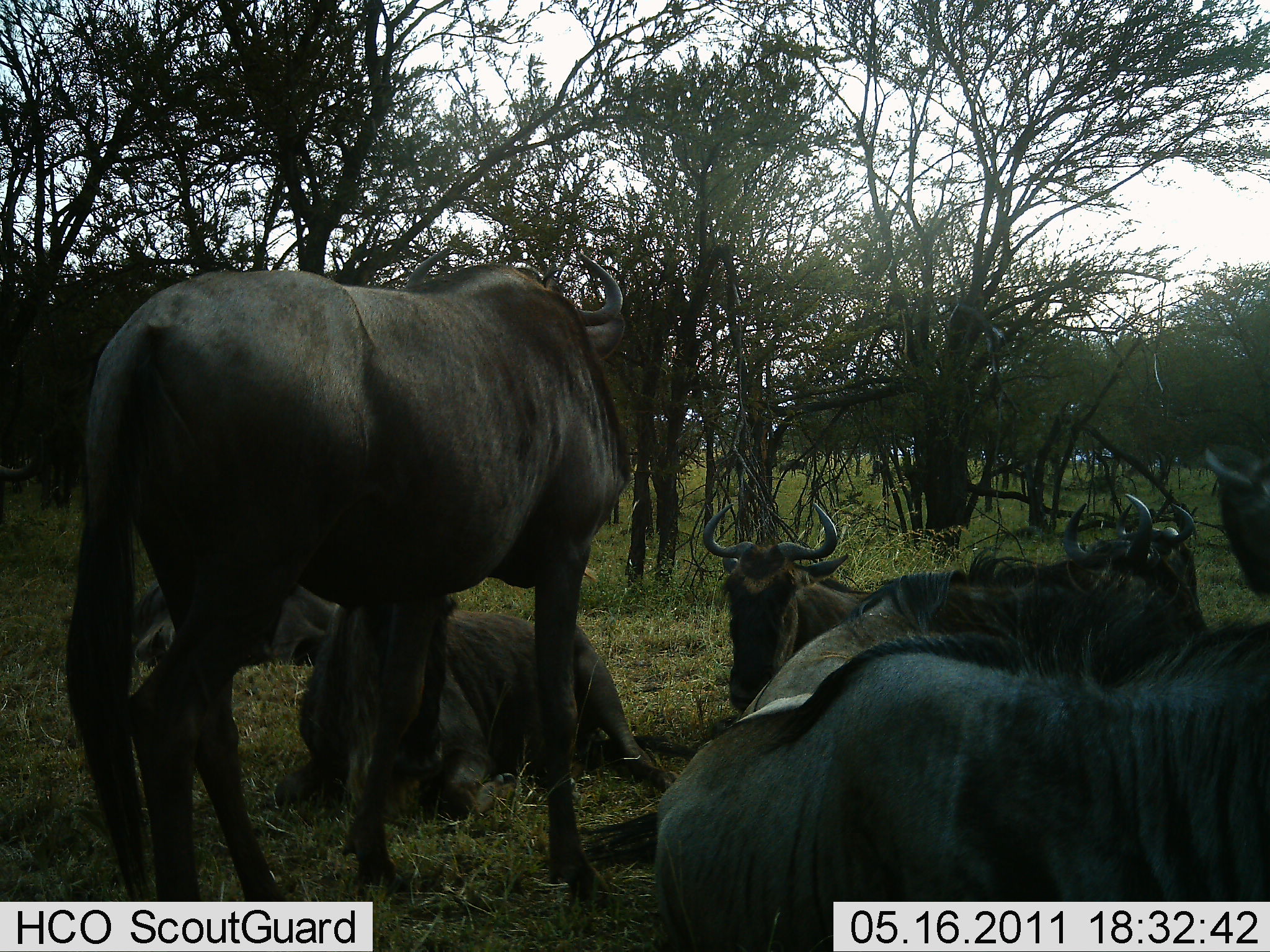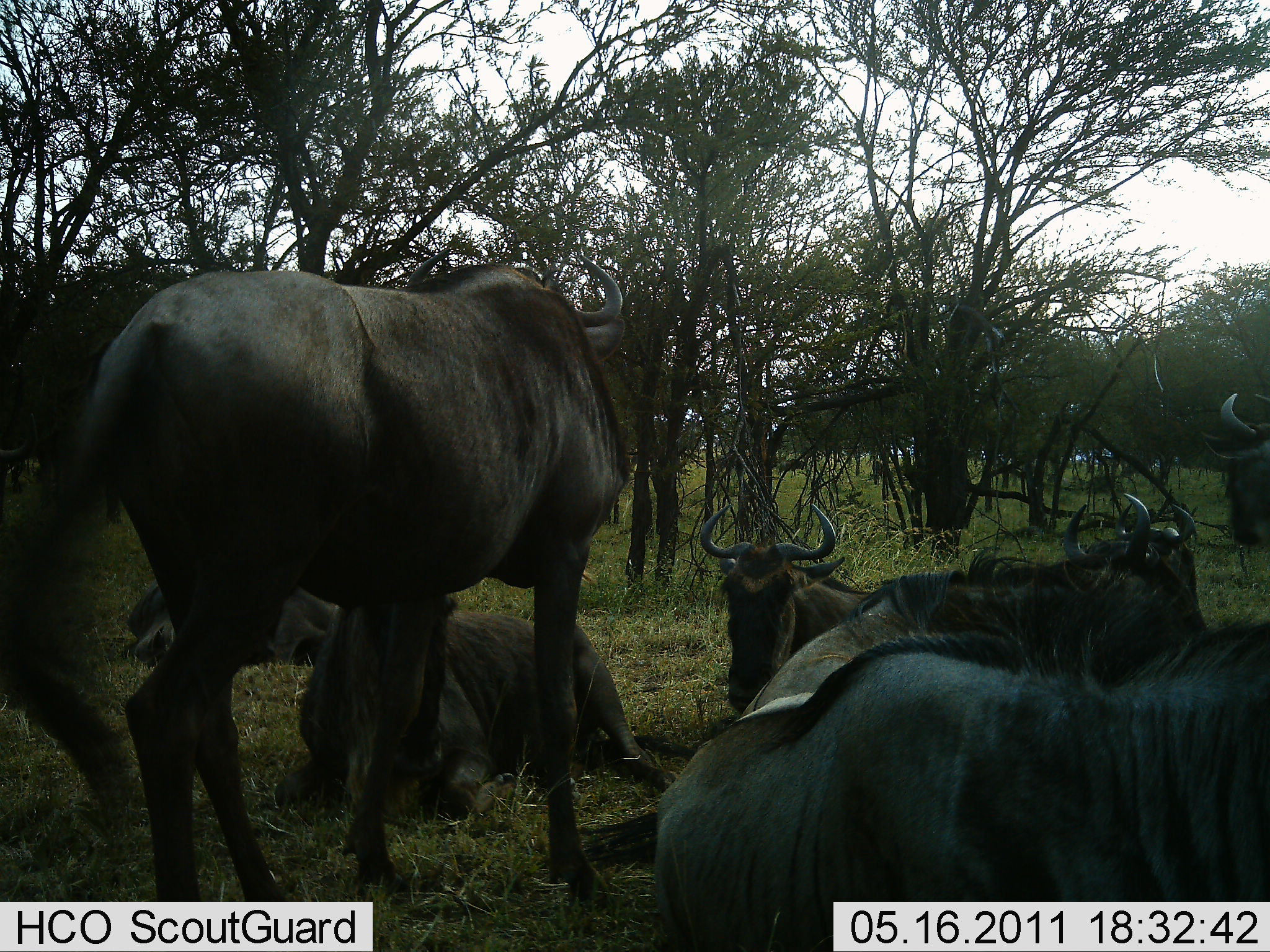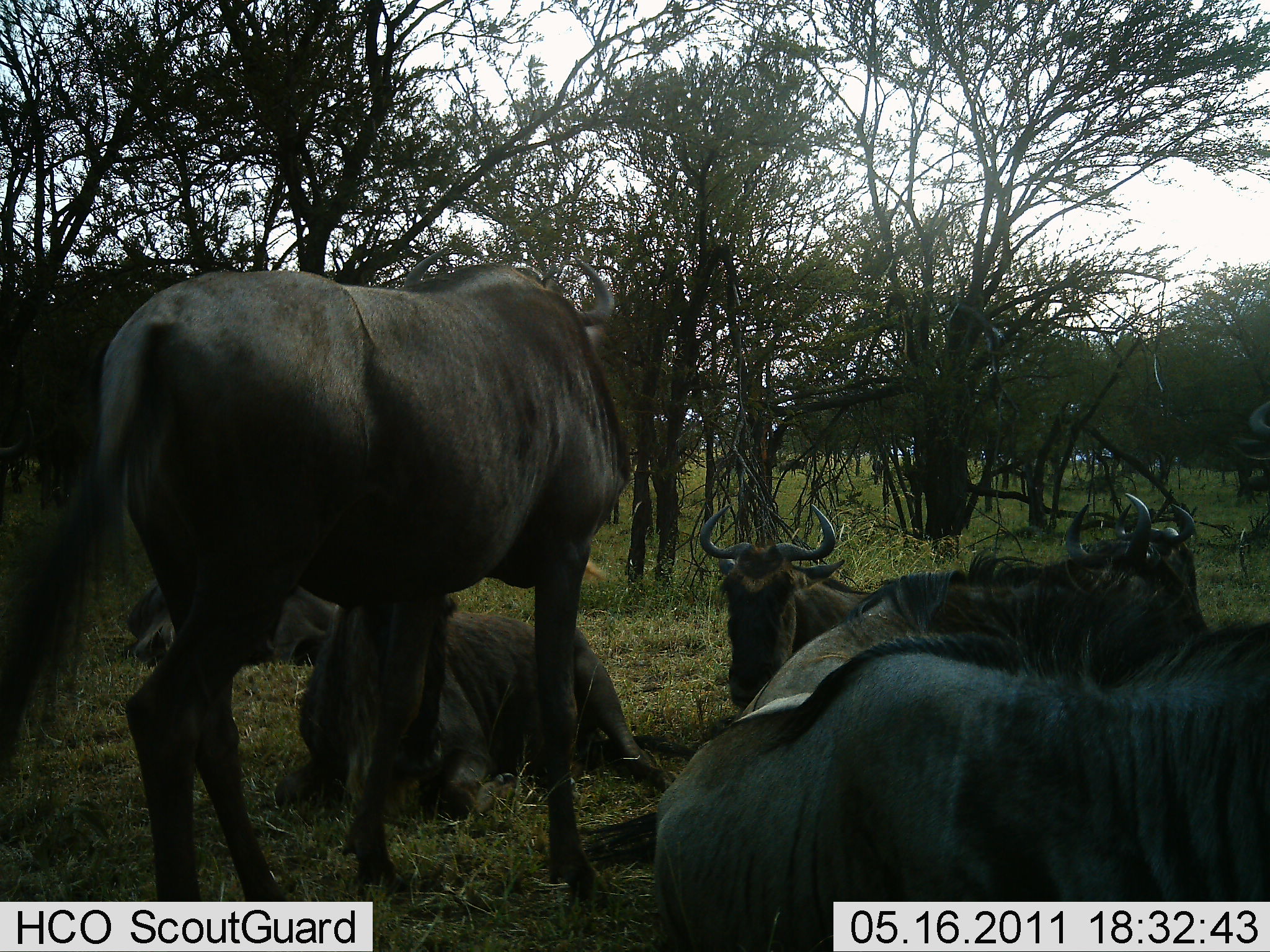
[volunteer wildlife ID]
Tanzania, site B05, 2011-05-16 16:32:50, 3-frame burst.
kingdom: Animalia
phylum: Chordata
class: Mammalia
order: Artiodactyla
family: Bovidae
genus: Connochaetes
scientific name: Connochaetes taurinus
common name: blue wildebeest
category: wildebeest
Wildebeest (blue wildebeest) (Connochaetes taurinus), count 7. Behavior (volunteer vote fractions): standing 69%, resting 100%, moving 0%, interacting 0%. Young present (vote fraction): 0%. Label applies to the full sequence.